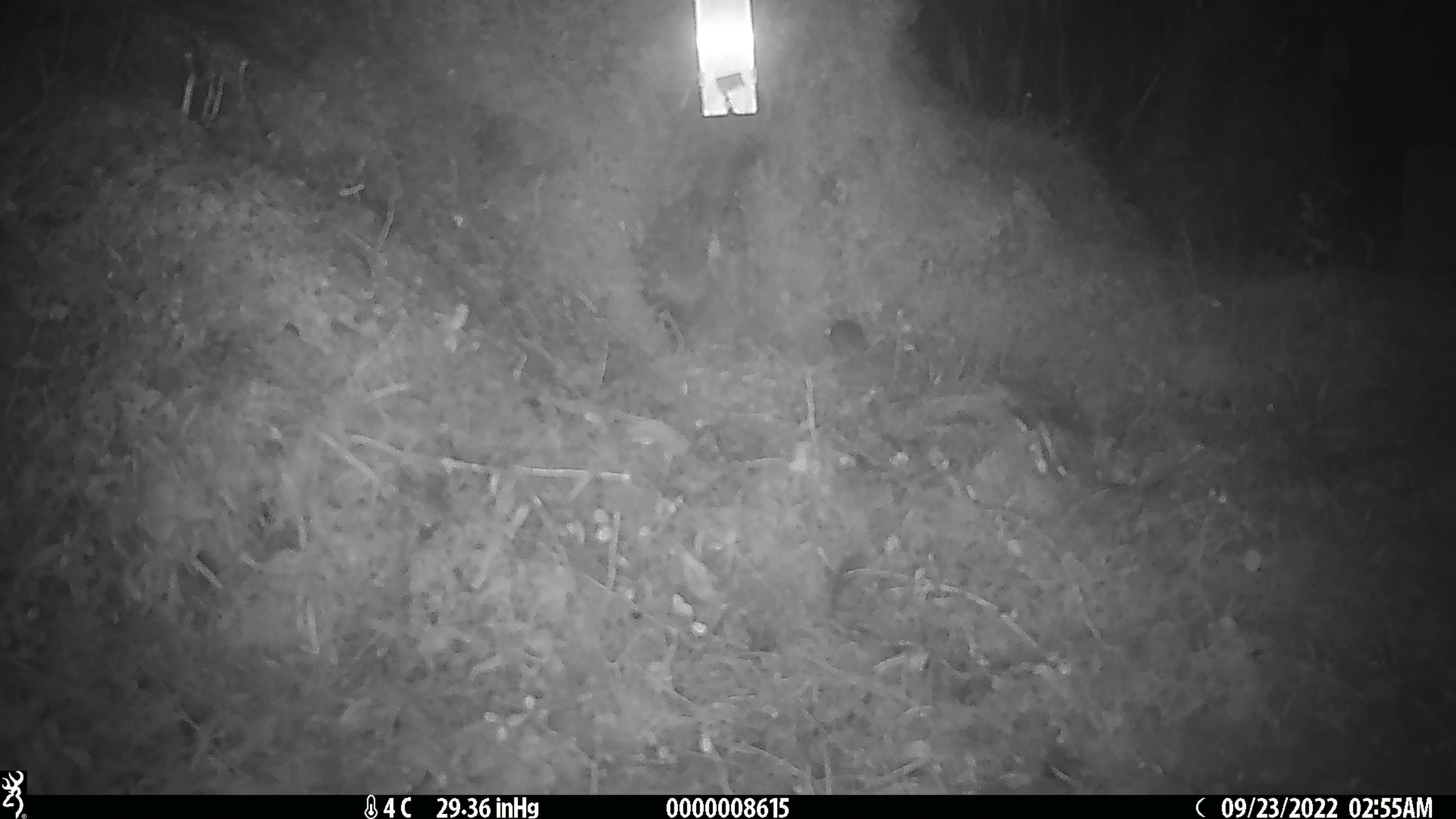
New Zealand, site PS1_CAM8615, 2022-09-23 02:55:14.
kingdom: Animalia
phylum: Chordata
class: Mammalia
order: Rodentia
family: Muridae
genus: Mus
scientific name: Mus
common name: mouse